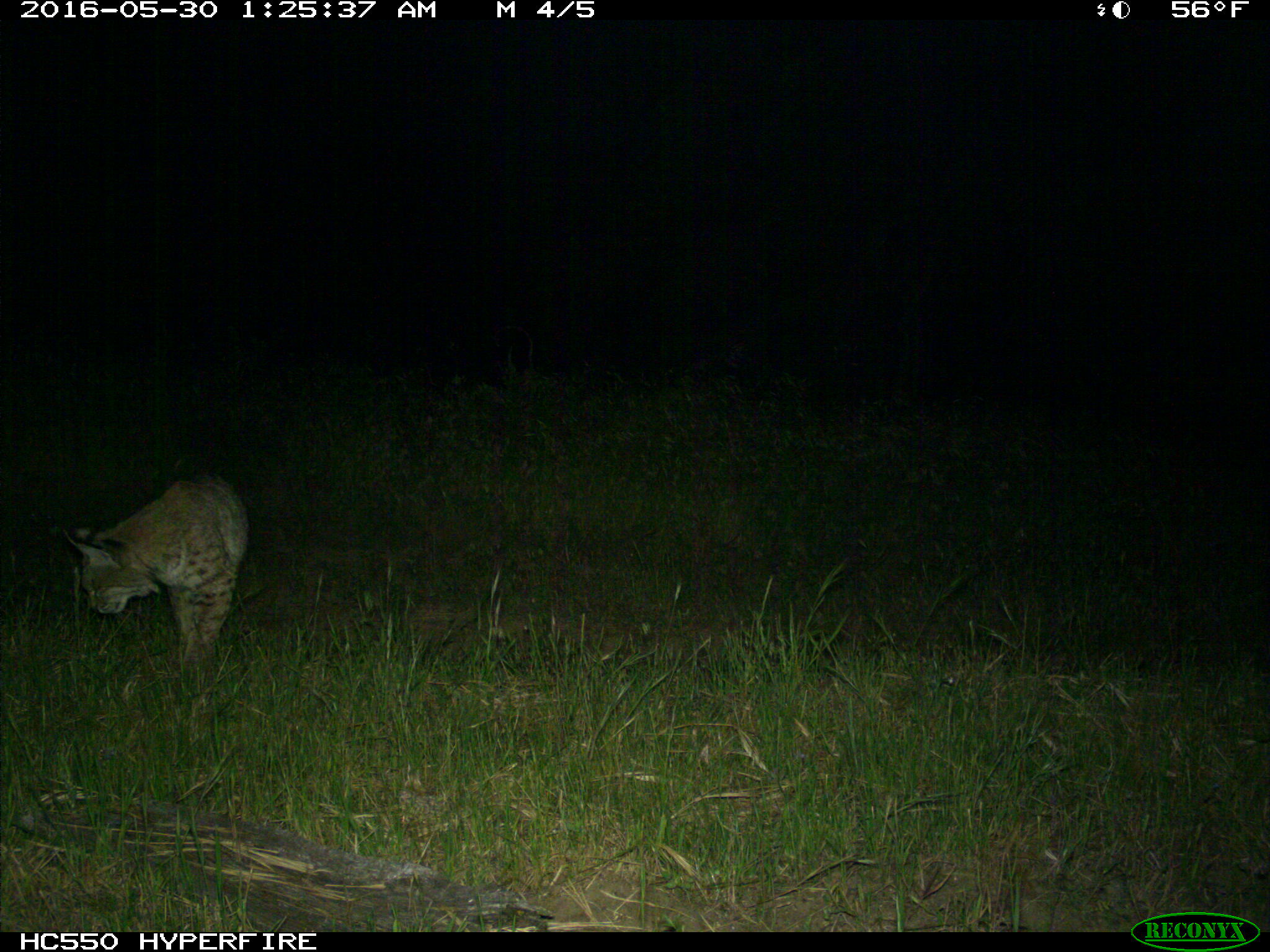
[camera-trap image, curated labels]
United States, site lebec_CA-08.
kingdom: Animalia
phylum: Chordata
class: Mammalia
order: Carnivora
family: Felidae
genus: Lynx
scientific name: Lynx rufus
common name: bobcat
Lynx rufus (bobcat).